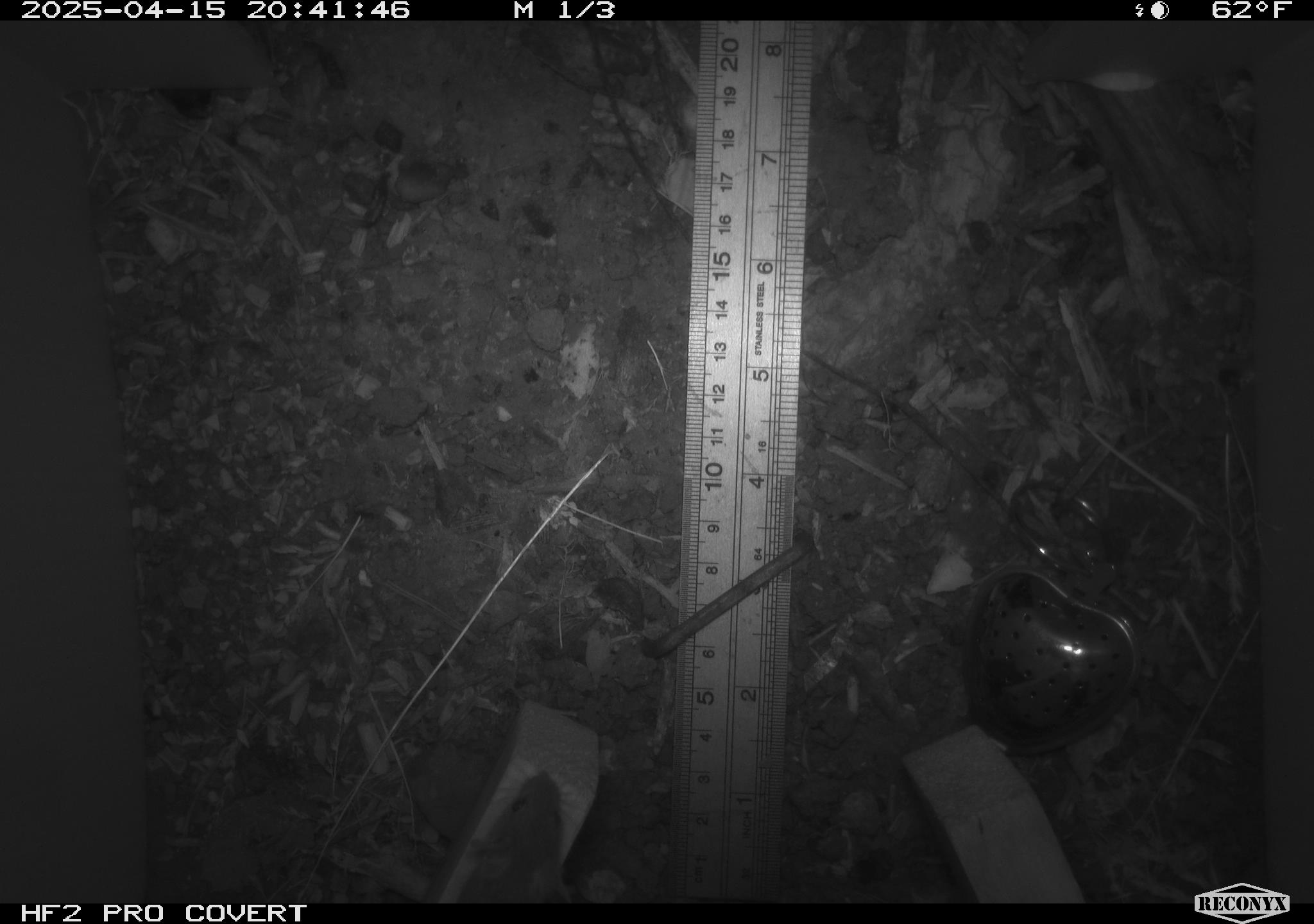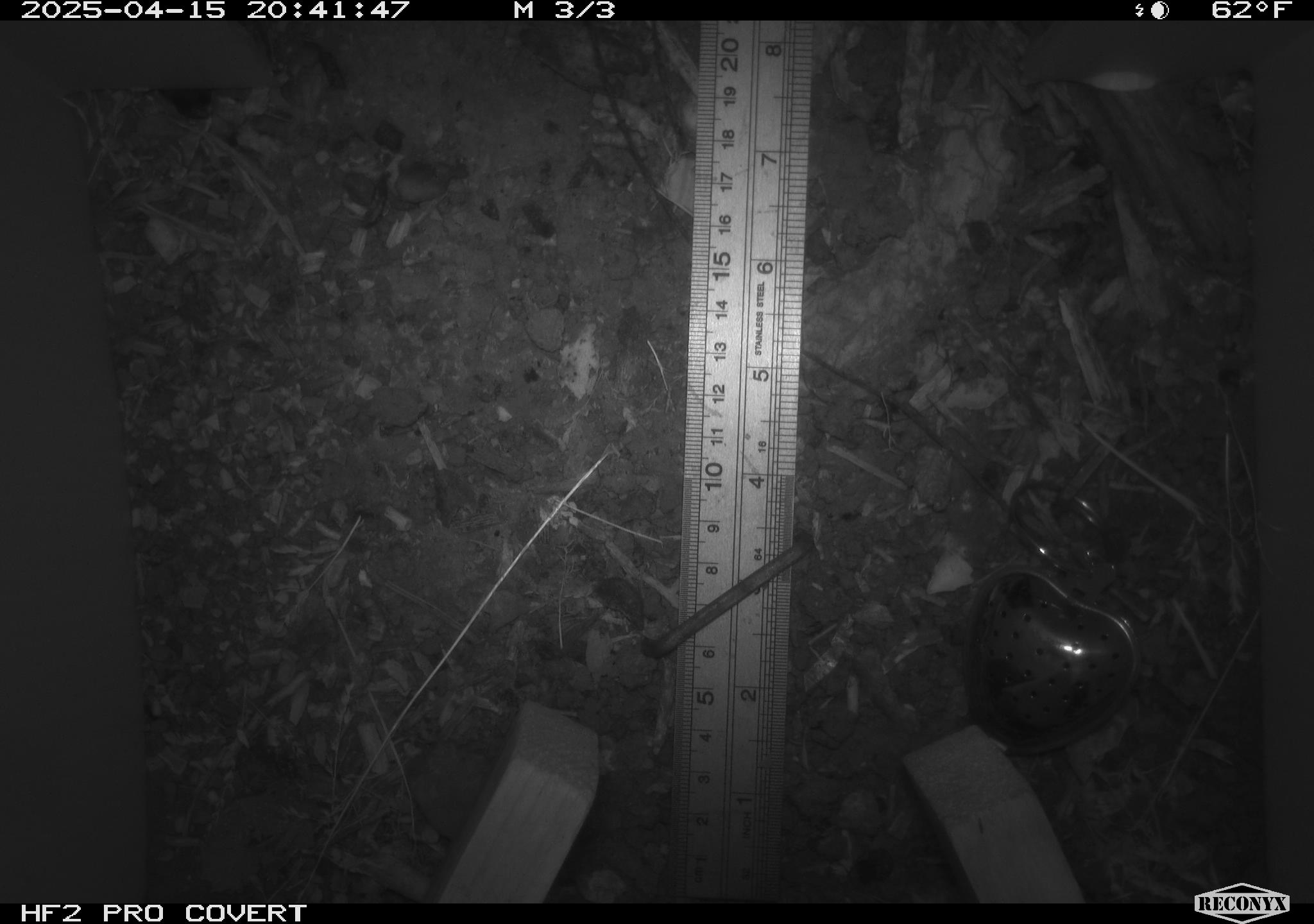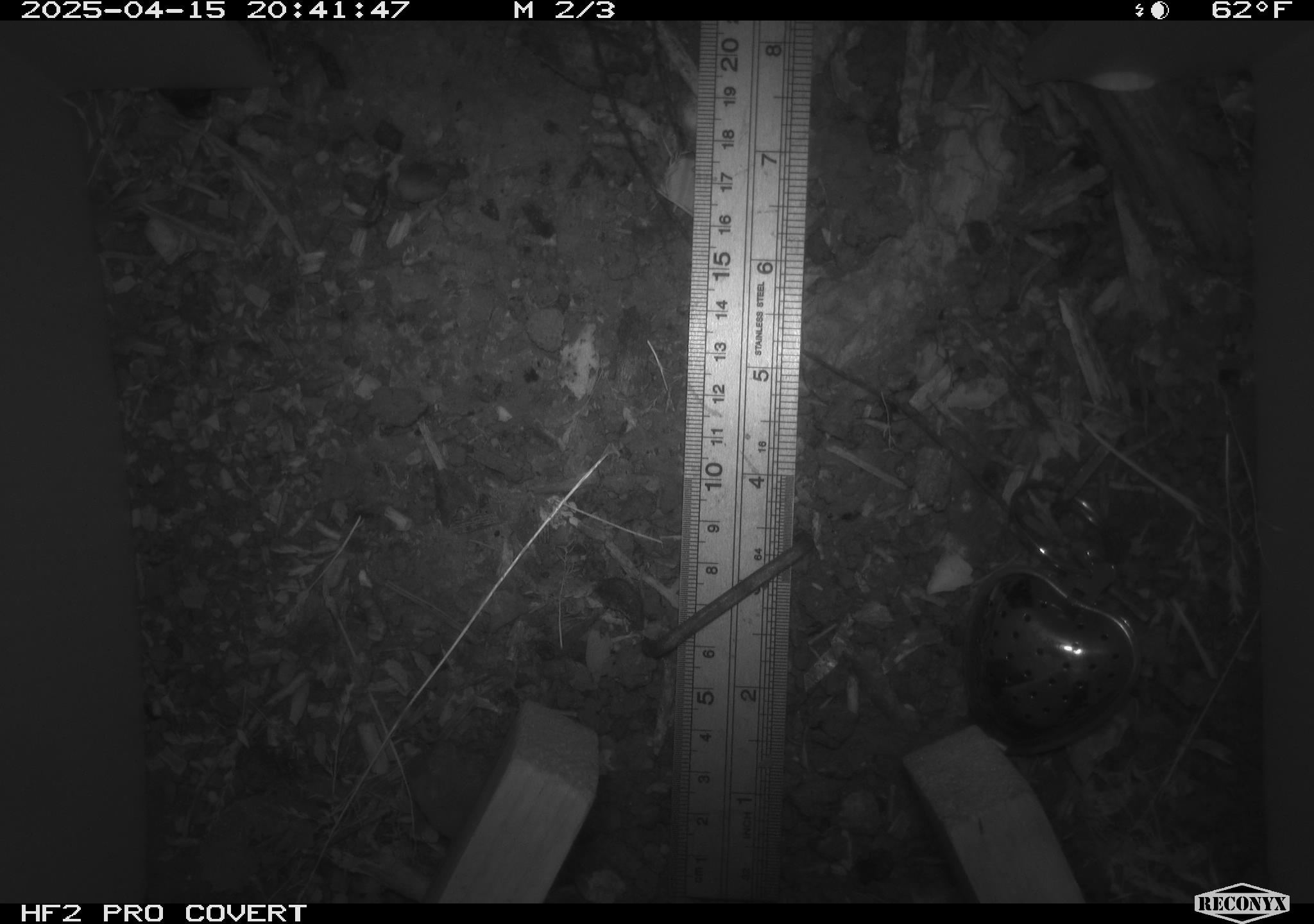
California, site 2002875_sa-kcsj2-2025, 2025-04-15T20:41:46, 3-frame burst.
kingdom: Animalia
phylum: Chordata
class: Mammalia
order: Rodentia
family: Muridae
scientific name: Muridae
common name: murids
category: muridae family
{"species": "muridae family (murids) (Muridae)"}